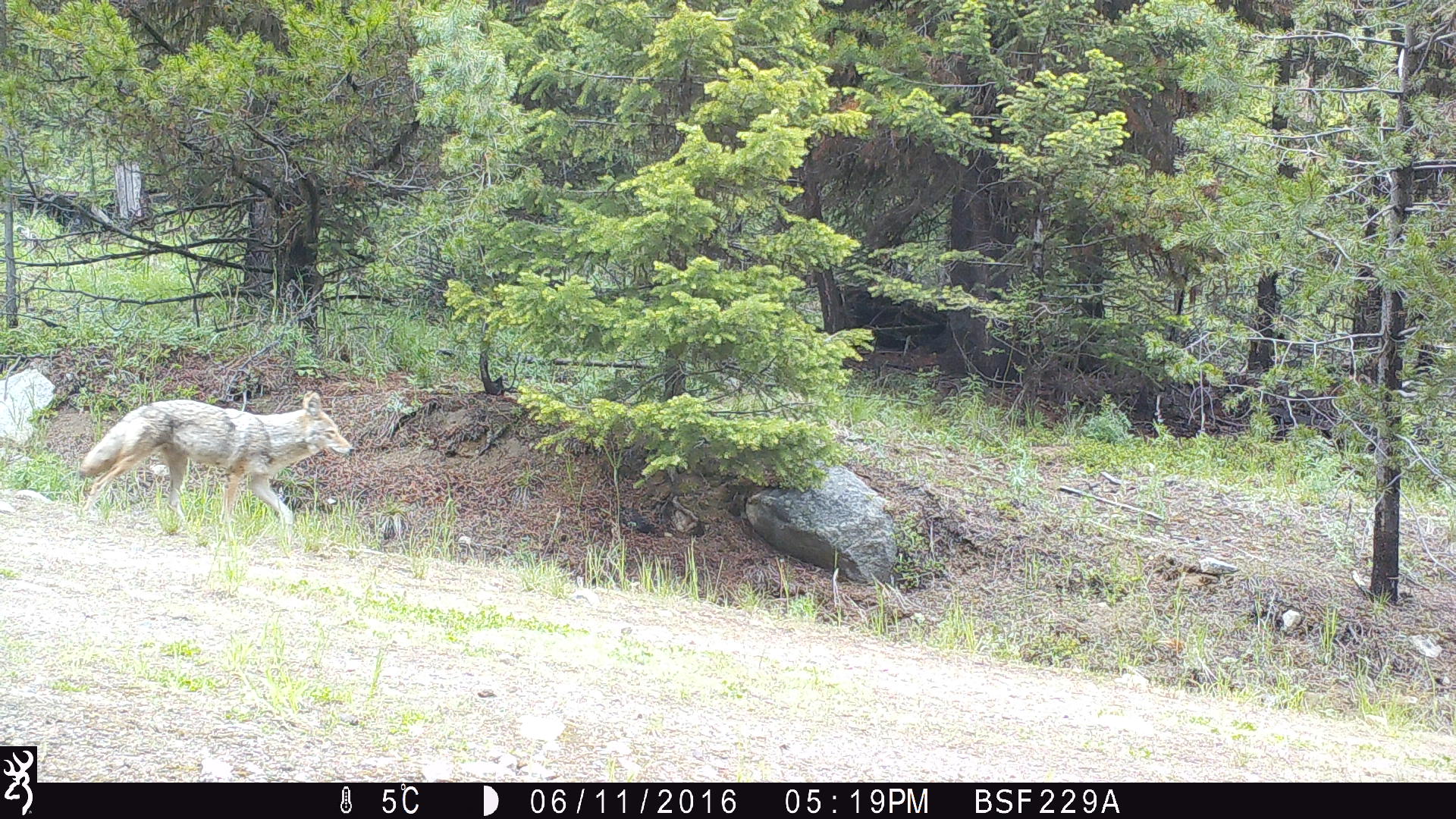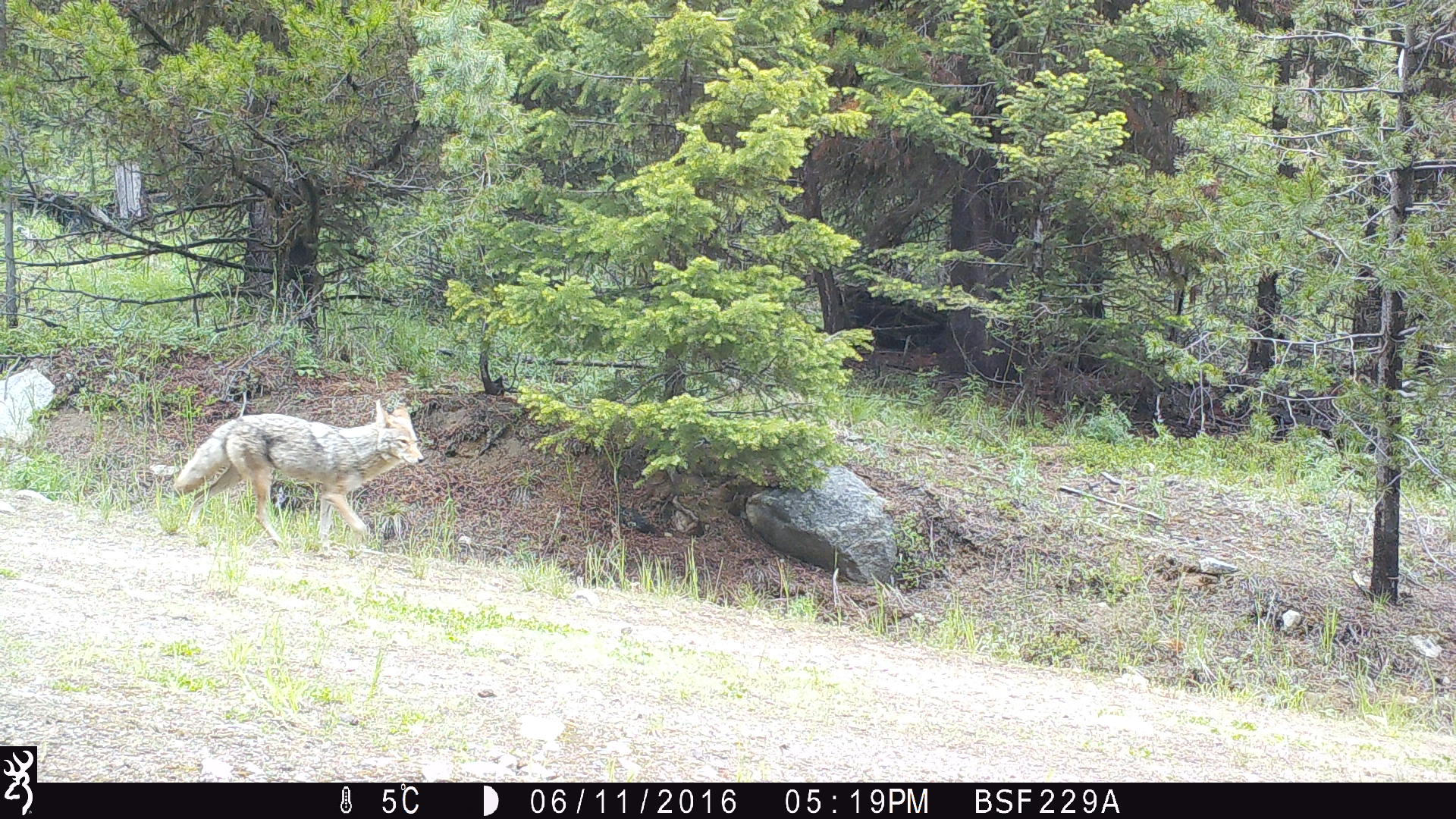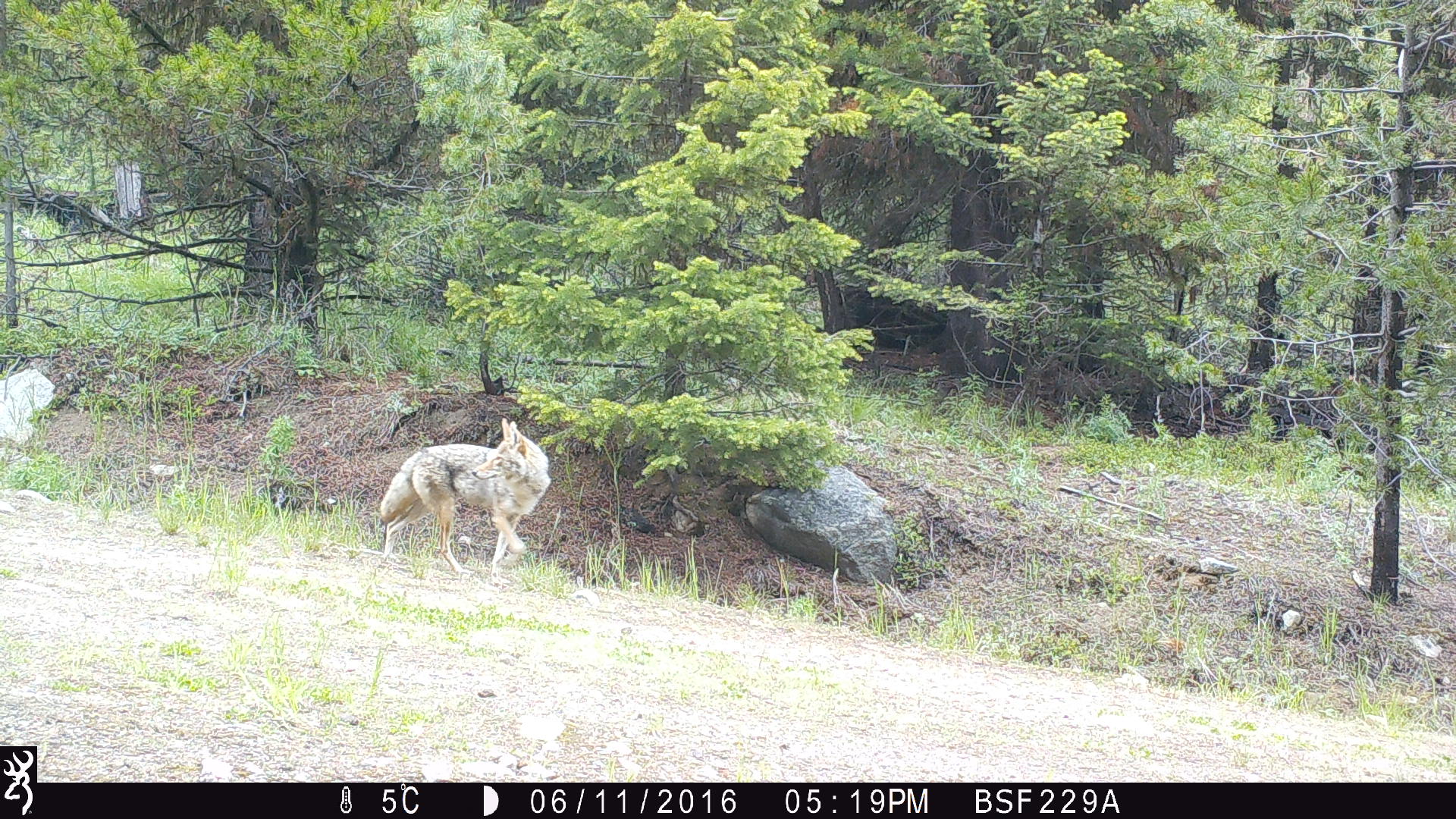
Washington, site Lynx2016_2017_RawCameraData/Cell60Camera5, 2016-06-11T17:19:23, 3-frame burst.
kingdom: Animalia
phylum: Chordata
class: Mammalia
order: Carnivora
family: Canidae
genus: Canis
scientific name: Canis latrans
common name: coyote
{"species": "Canis latrans (coyote)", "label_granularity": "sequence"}